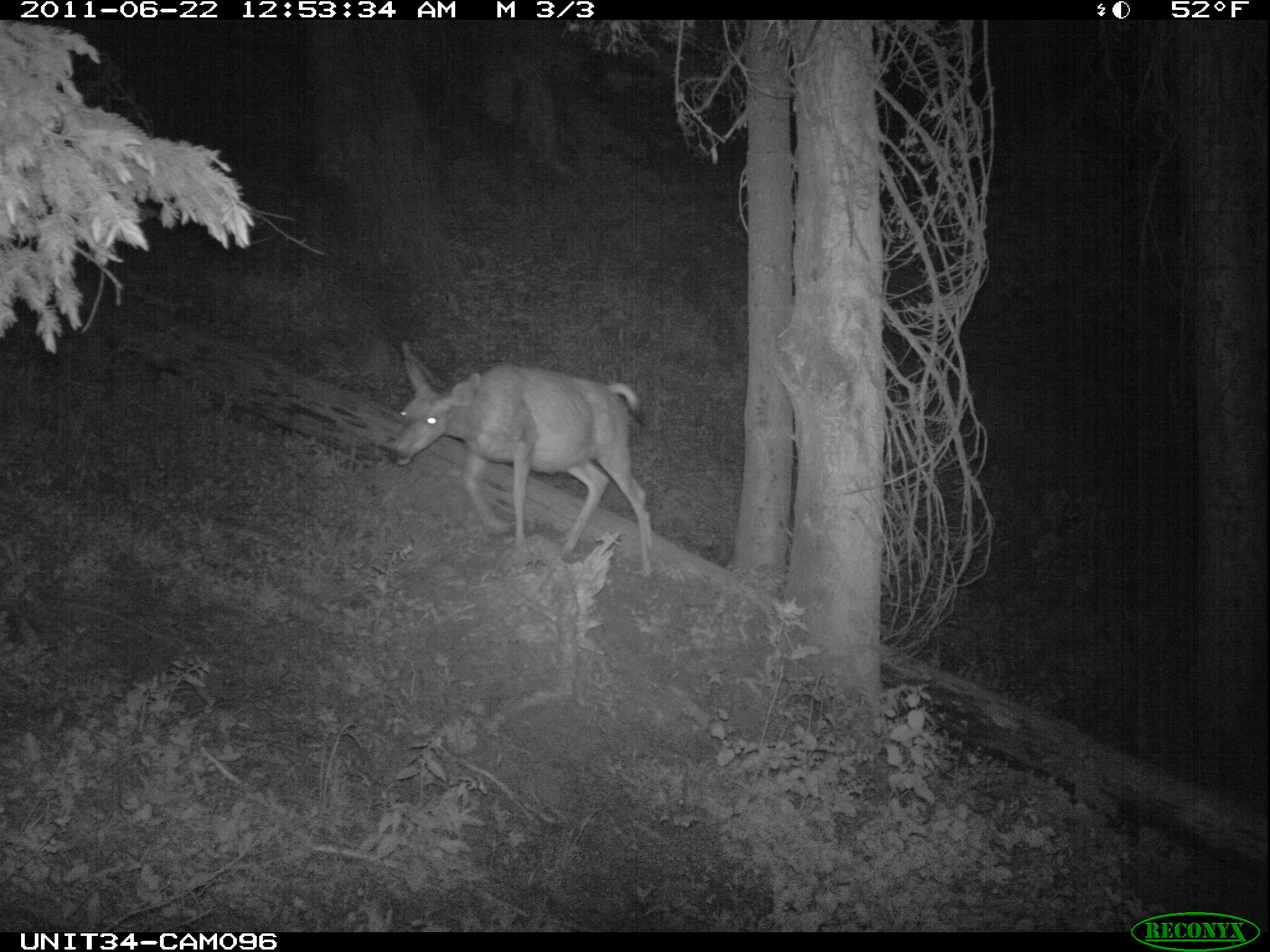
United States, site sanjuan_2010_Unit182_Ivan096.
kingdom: Animalia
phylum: Chordata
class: Mammalia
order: Artiodactyla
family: Cervidae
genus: Odocoileus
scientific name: Odocoileus hemionus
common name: mule deer